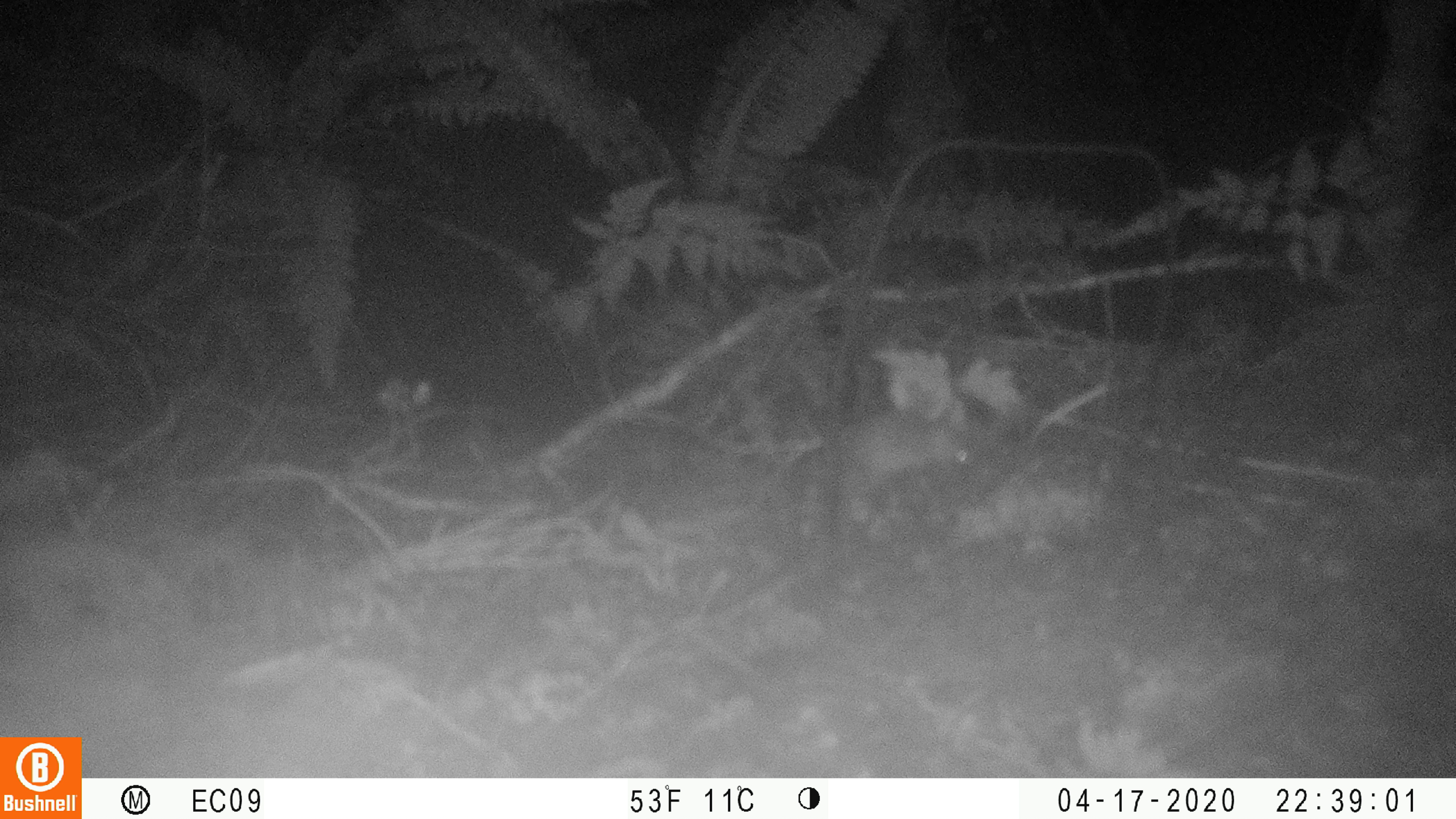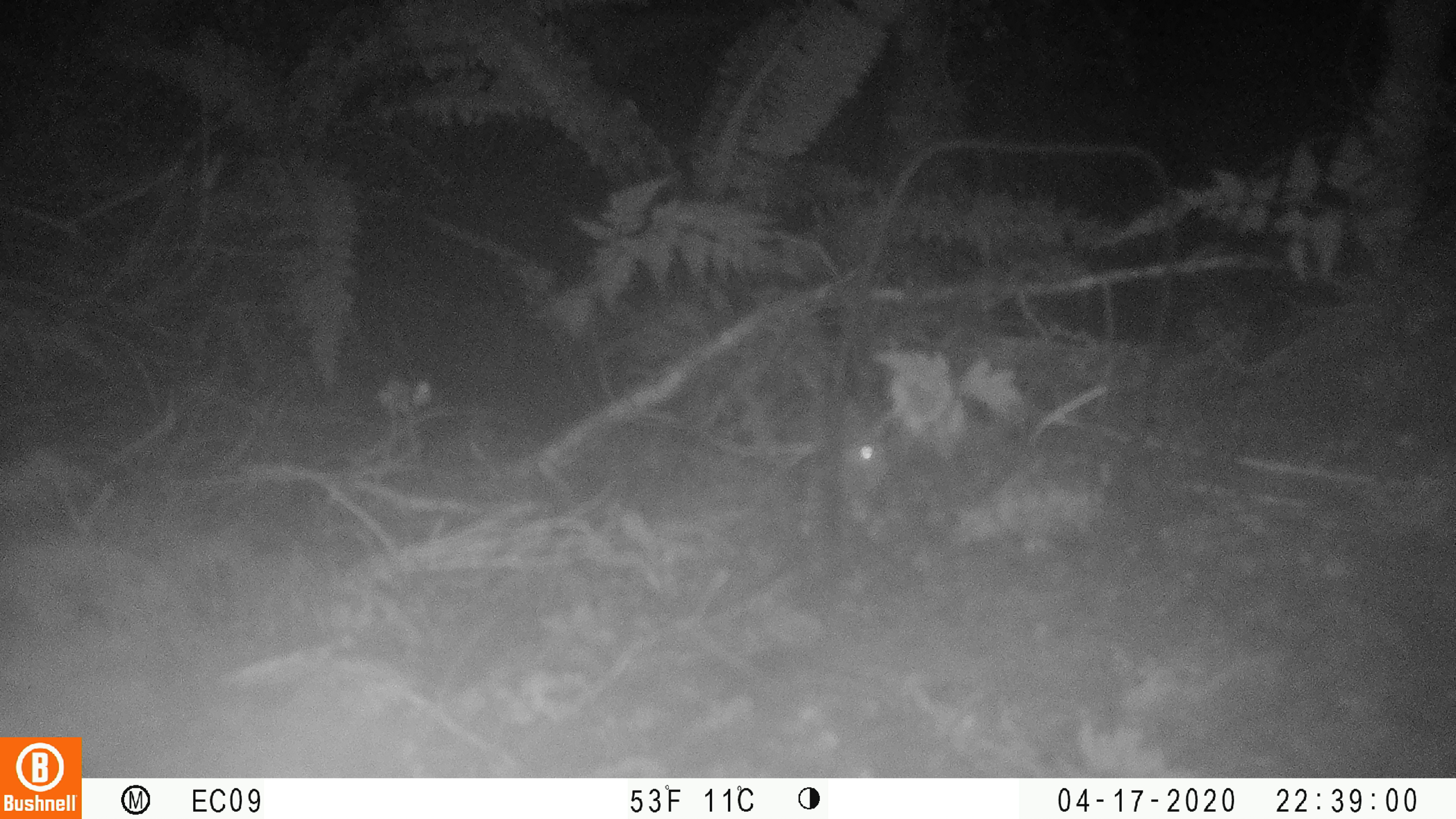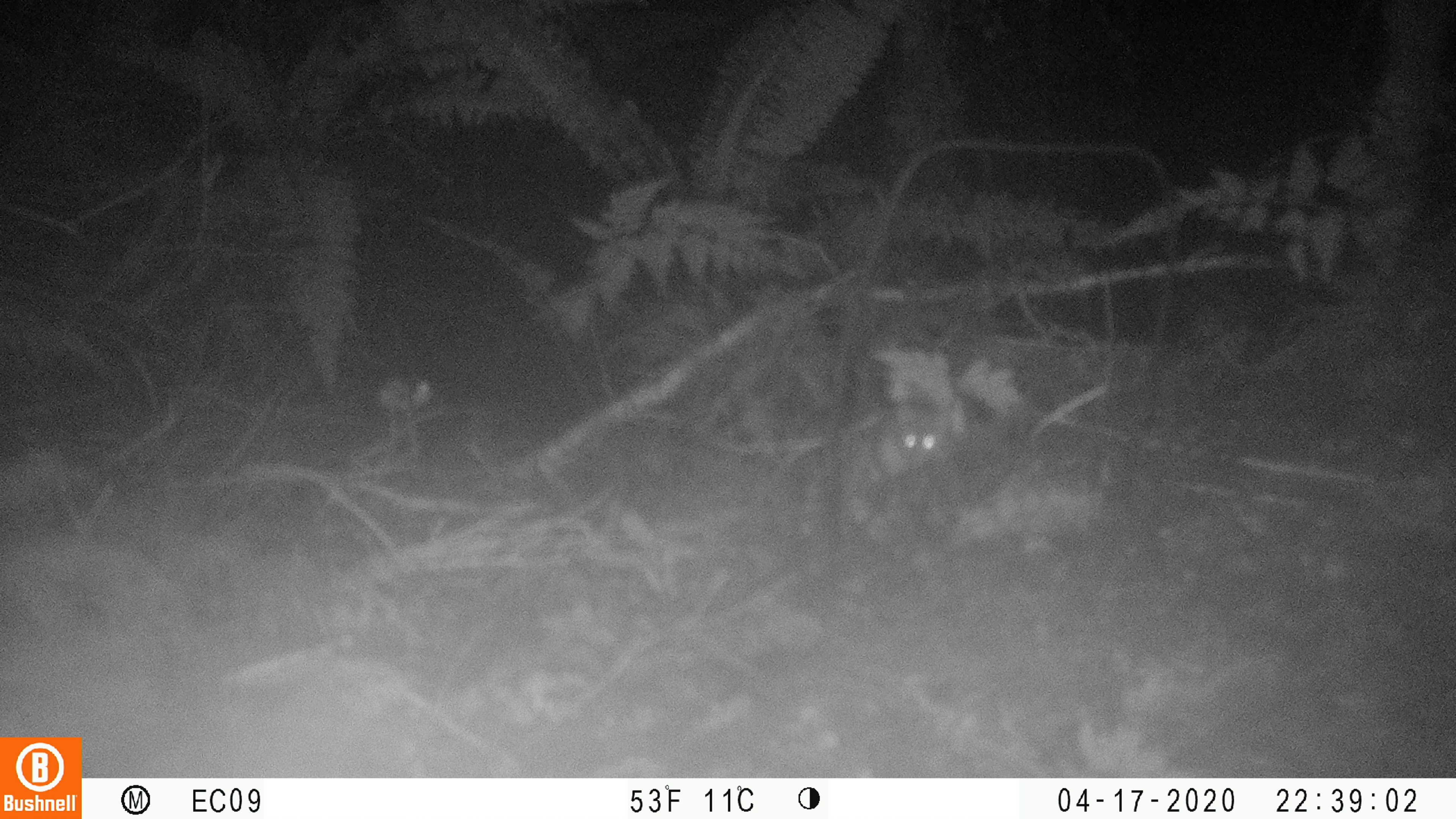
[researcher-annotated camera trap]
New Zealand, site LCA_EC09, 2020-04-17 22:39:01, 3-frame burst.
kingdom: Animalia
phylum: Chordata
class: Mammalia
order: Rodentia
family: Muridae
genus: Rattus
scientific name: Rattus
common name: rat